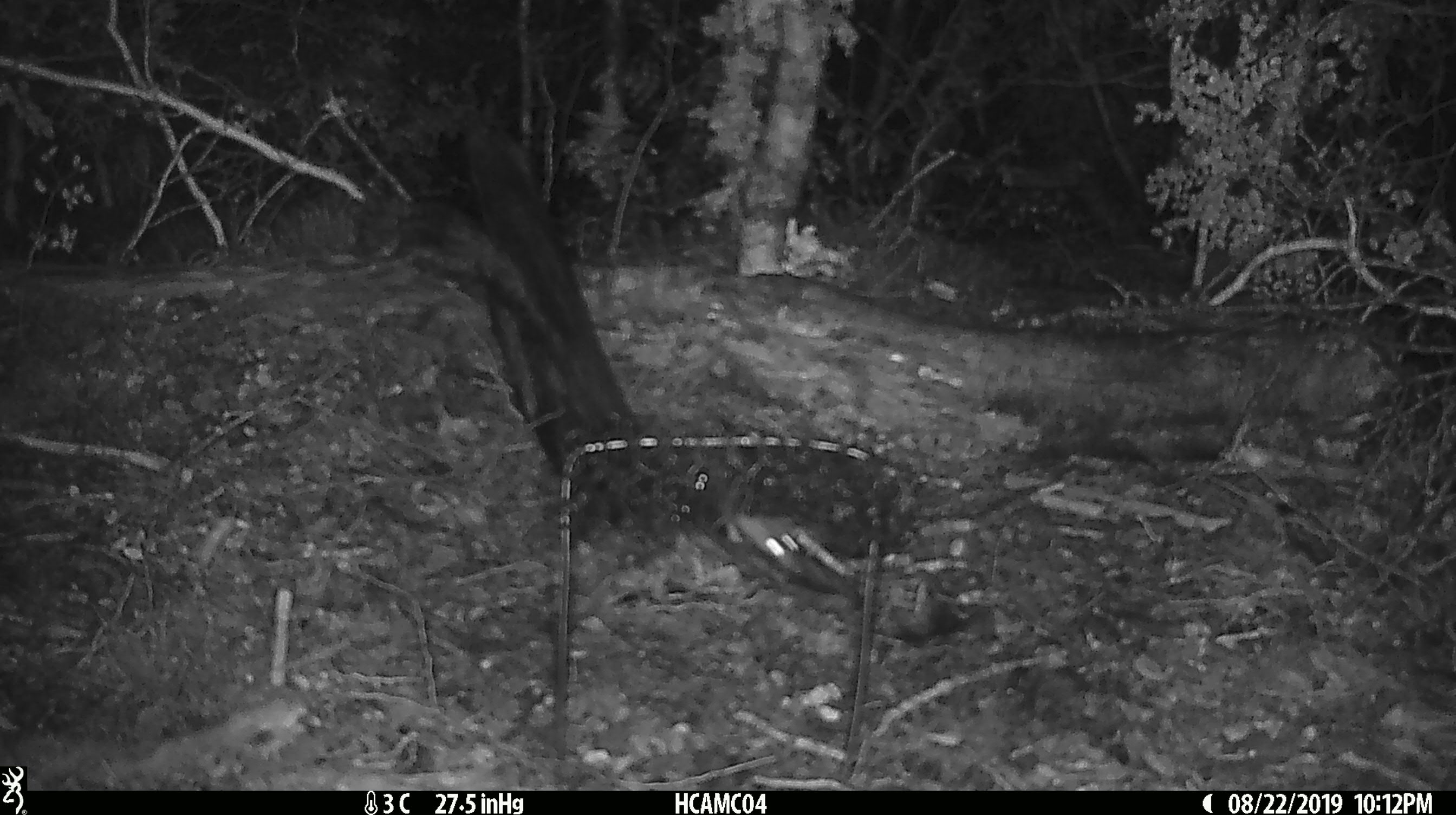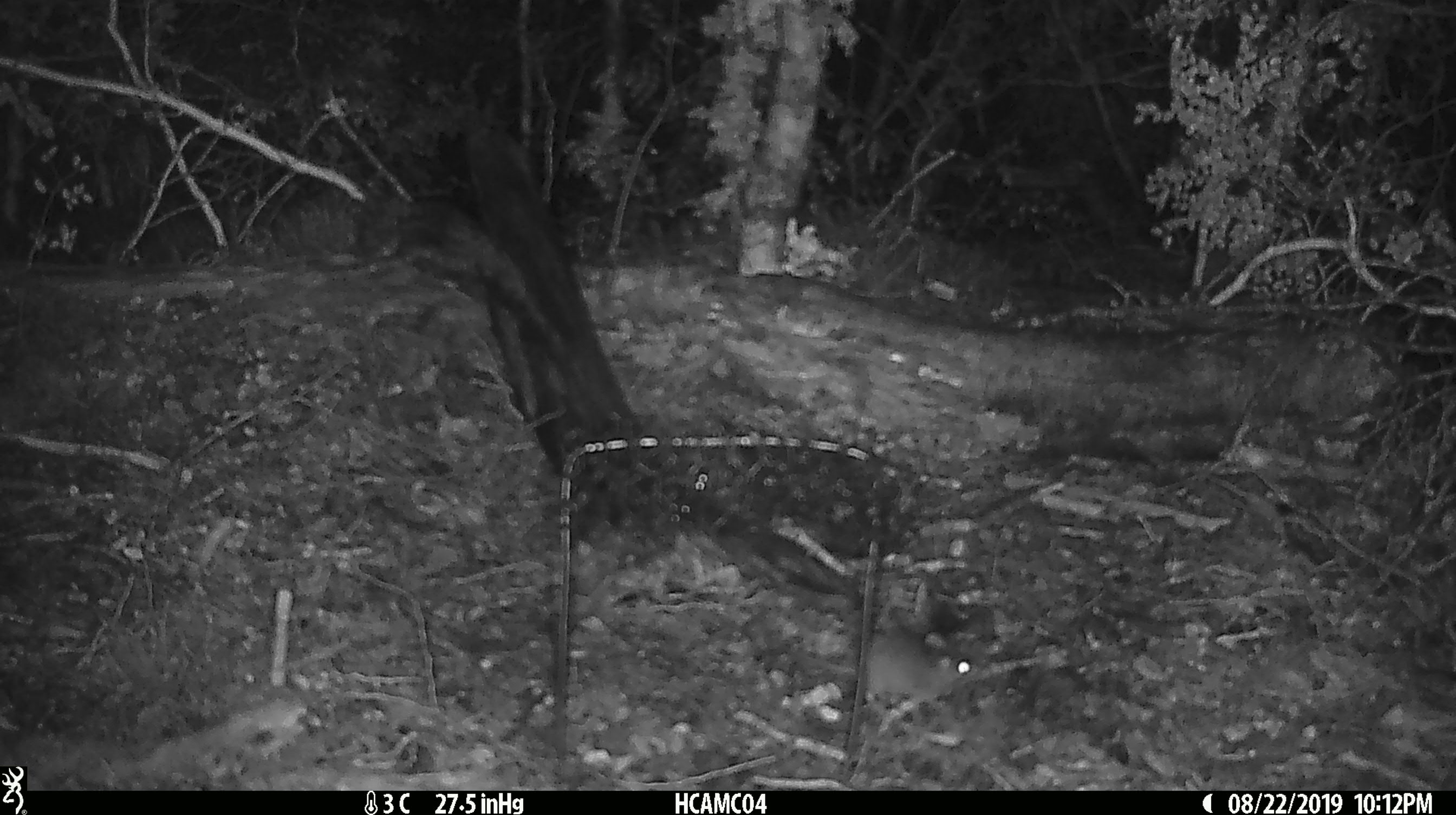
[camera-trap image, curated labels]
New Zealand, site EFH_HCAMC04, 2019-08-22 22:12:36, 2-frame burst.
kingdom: Animalia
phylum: Chordata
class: Mammalia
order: Rodentia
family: Muridae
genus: Mus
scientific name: Mus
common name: mouse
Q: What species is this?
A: Mouse (Mus).